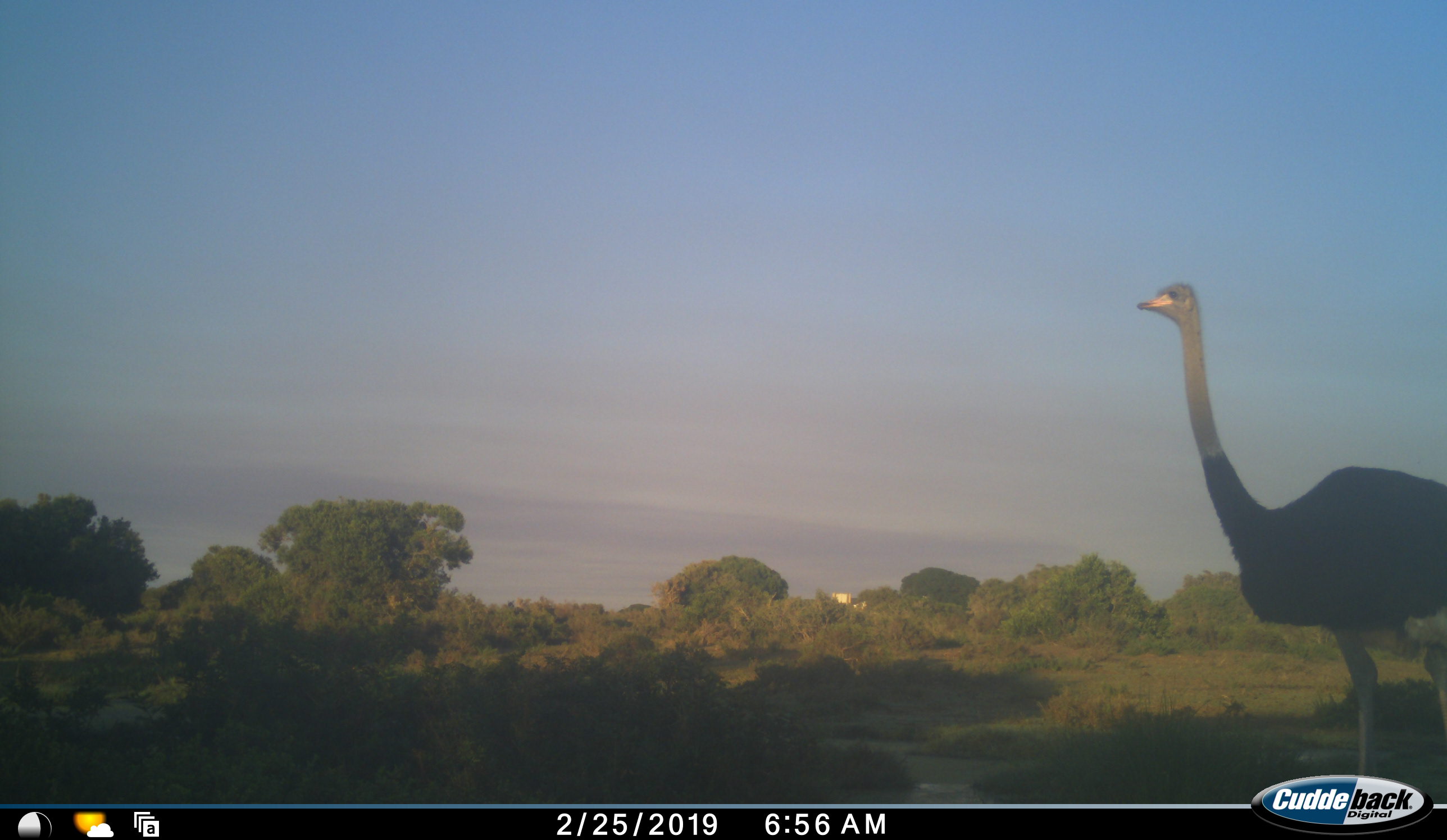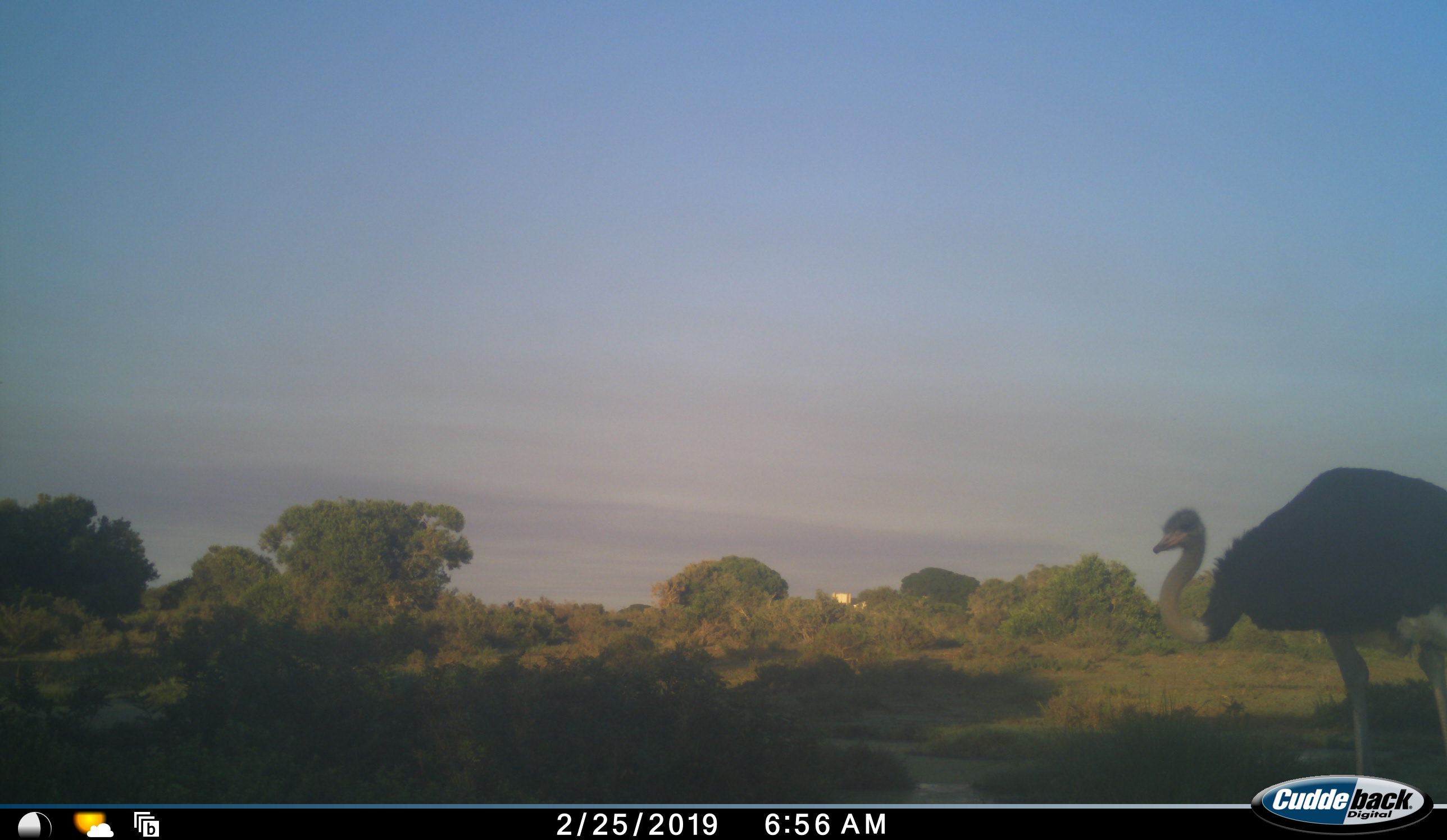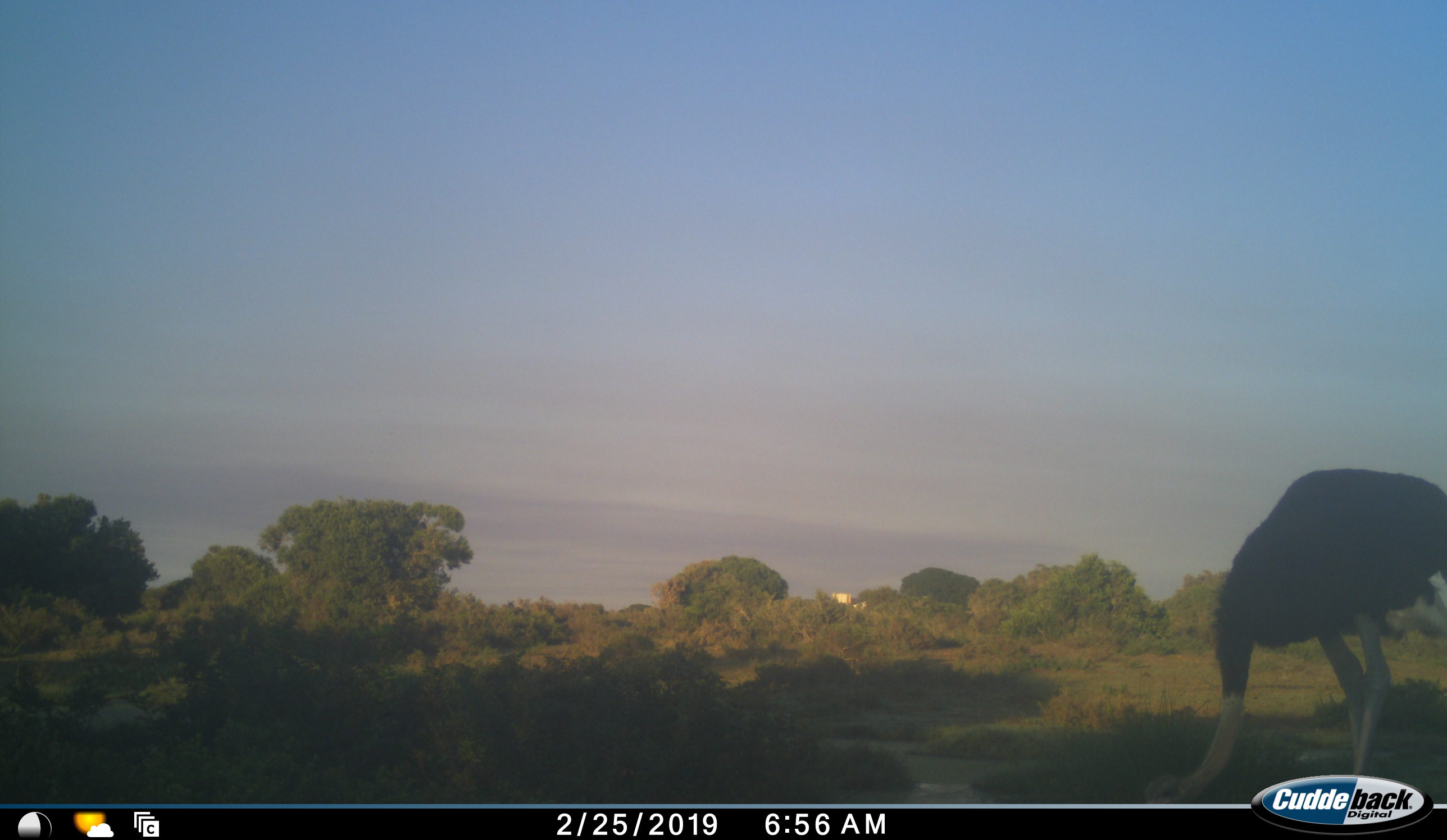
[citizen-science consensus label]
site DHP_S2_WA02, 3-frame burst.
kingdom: Animalia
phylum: Chordata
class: Aves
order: Struthioniformes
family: Struthionidae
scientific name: Struthionidae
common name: ostrich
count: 1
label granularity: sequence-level